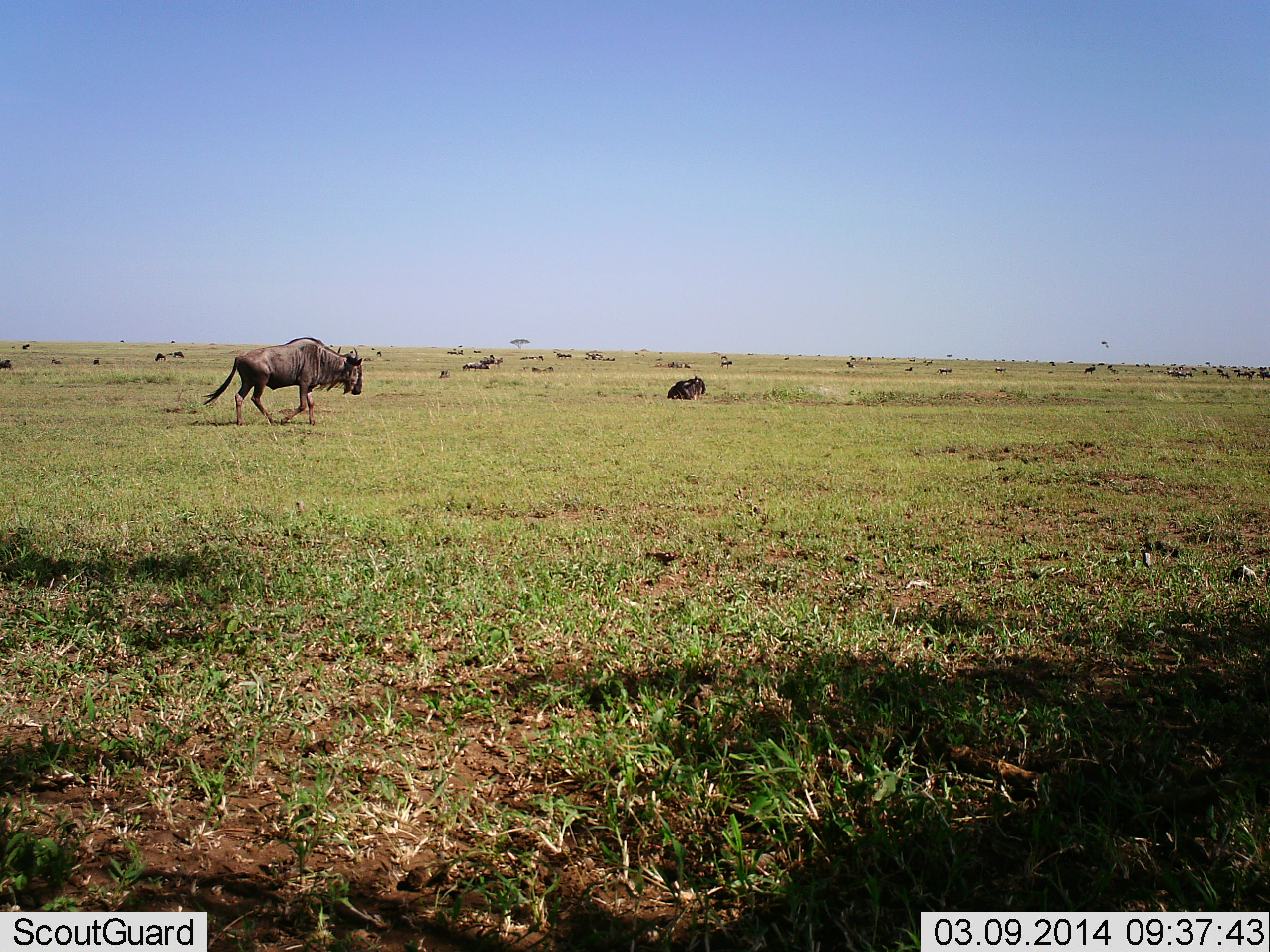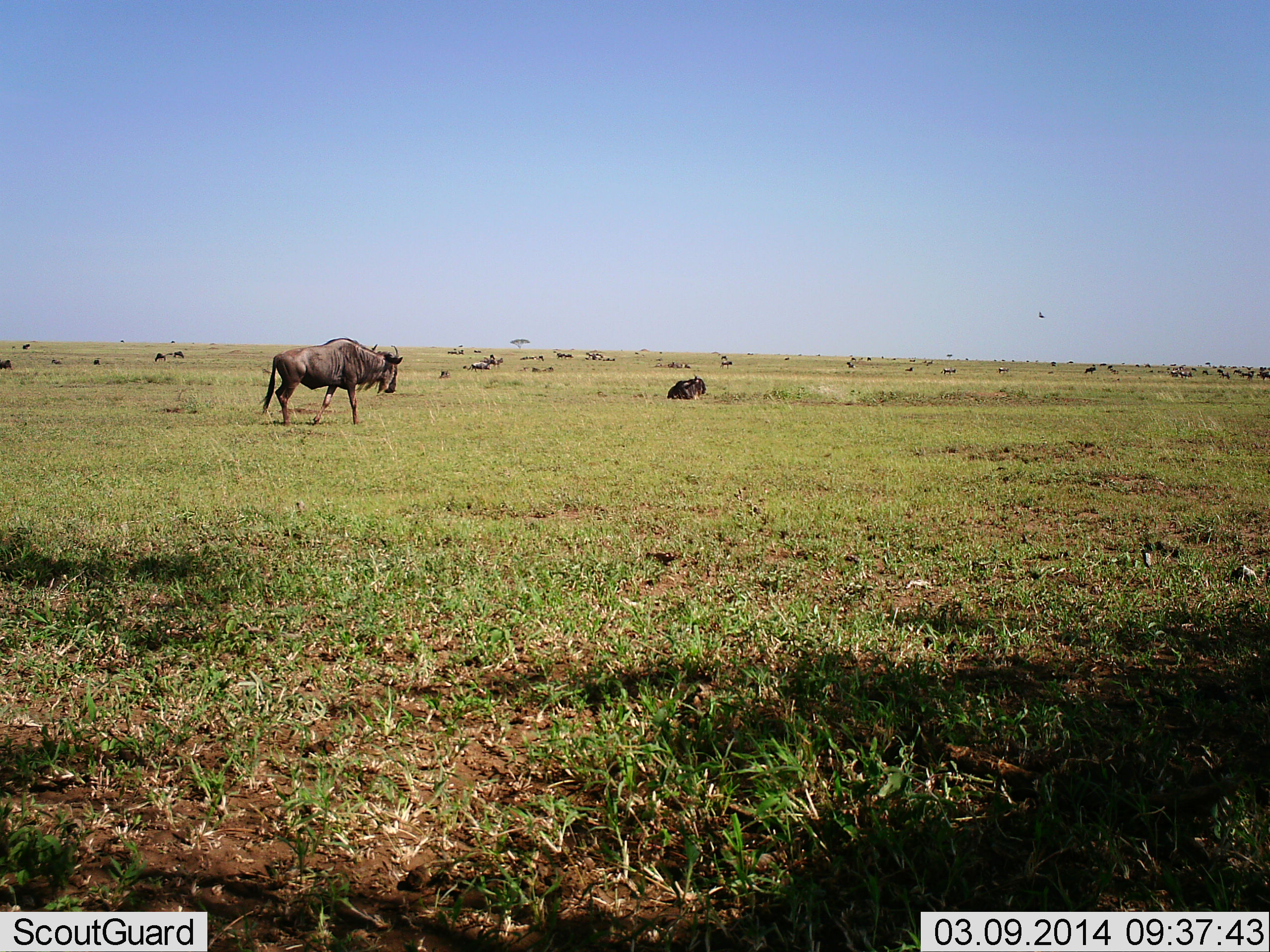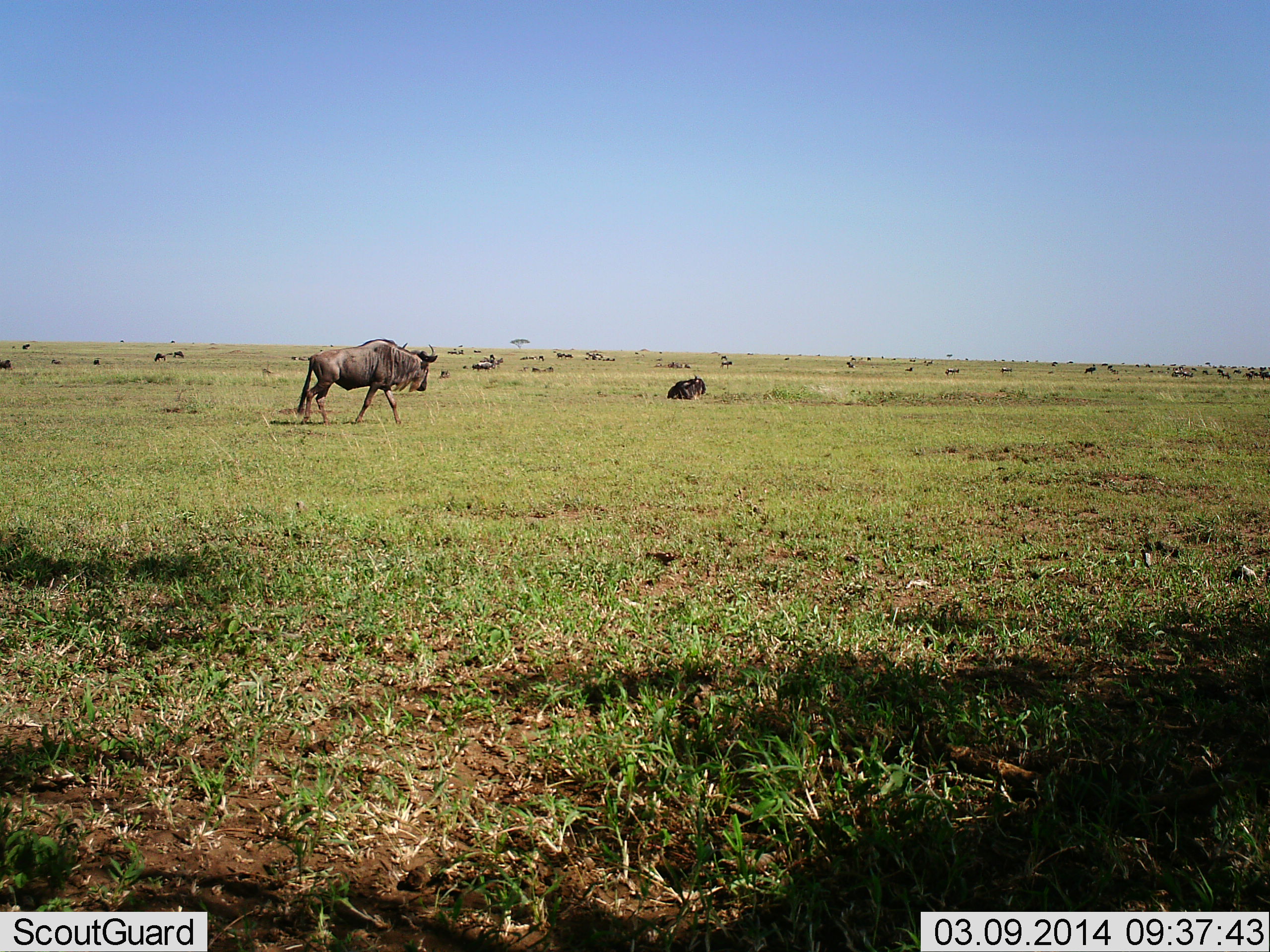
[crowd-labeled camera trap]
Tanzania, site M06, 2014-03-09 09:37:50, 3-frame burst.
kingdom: Animalia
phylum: Chordata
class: Mammalia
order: Artiodactyla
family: Bovidae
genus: Connochaetes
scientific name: Connochaetes taurinus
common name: blue wildebeest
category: wildebeest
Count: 11-50.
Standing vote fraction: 45%.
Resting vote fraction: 64%.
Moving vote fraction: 73%.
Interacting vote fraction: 0%.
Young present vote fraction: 0%.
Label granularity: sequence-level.